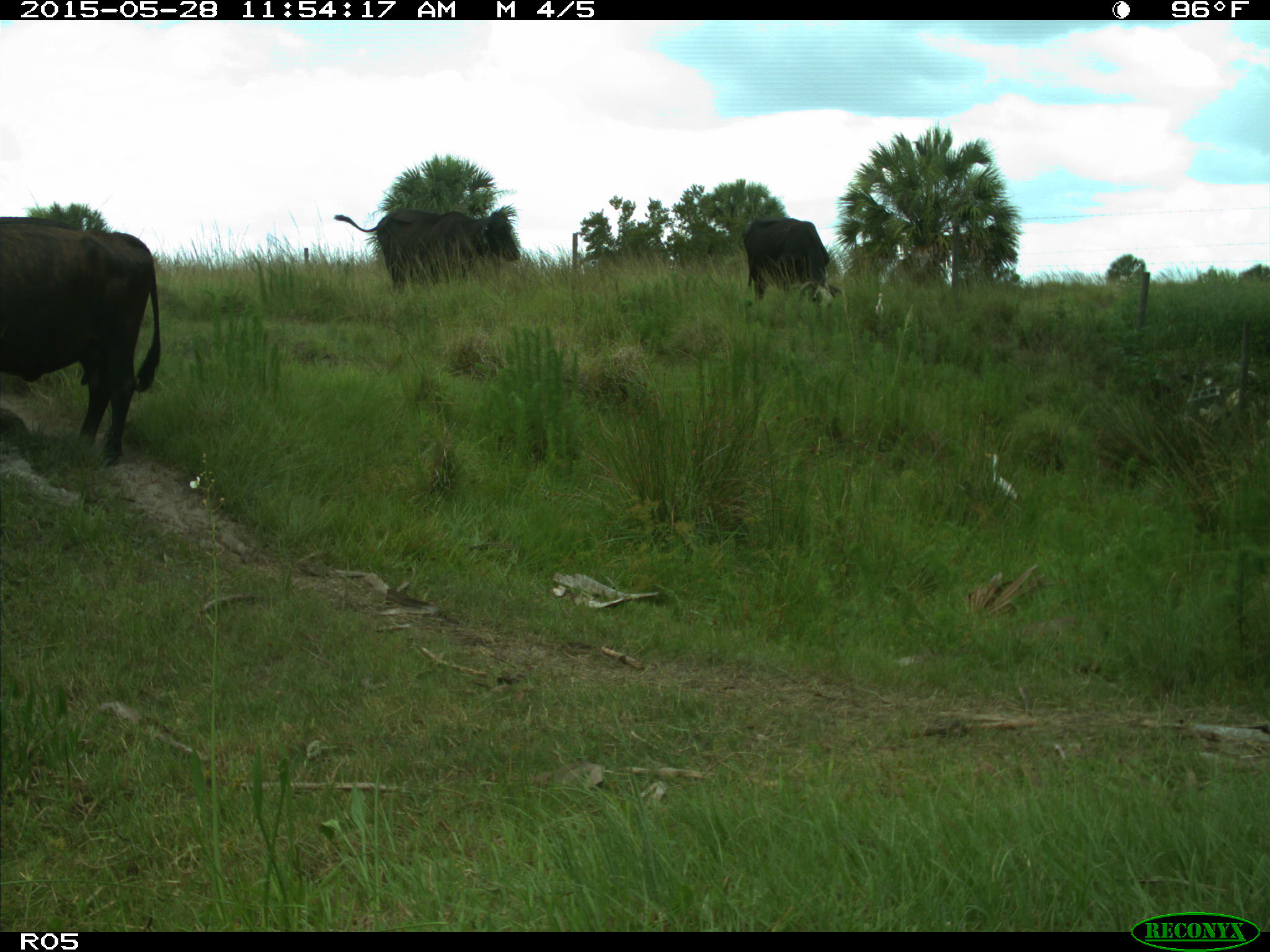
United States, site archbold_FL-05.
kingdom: Animalia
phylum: Chordata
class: Mammalia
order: Artiodactyla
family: Bovidae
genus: Bos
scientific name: Bos taurus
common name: domestic cow